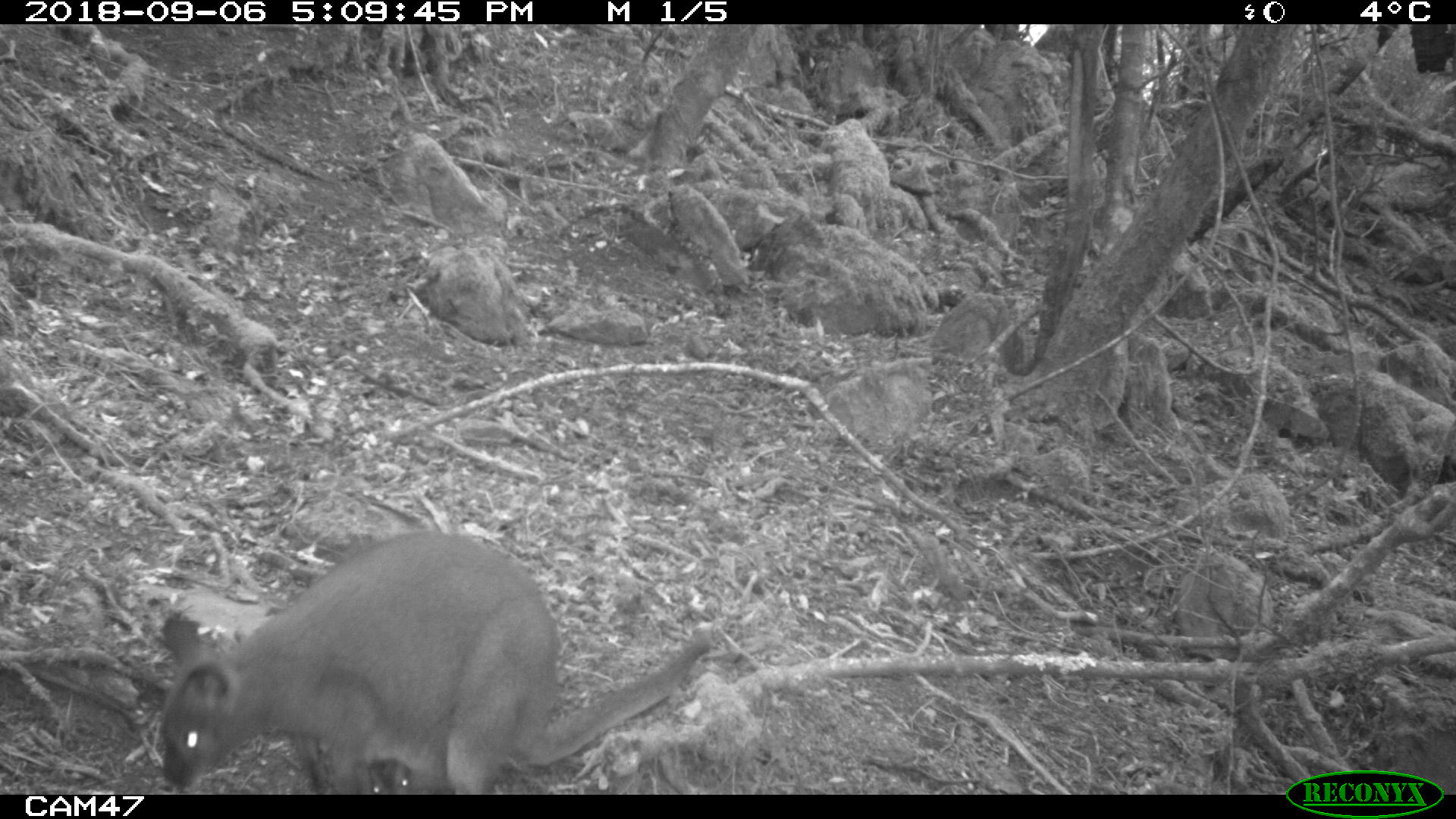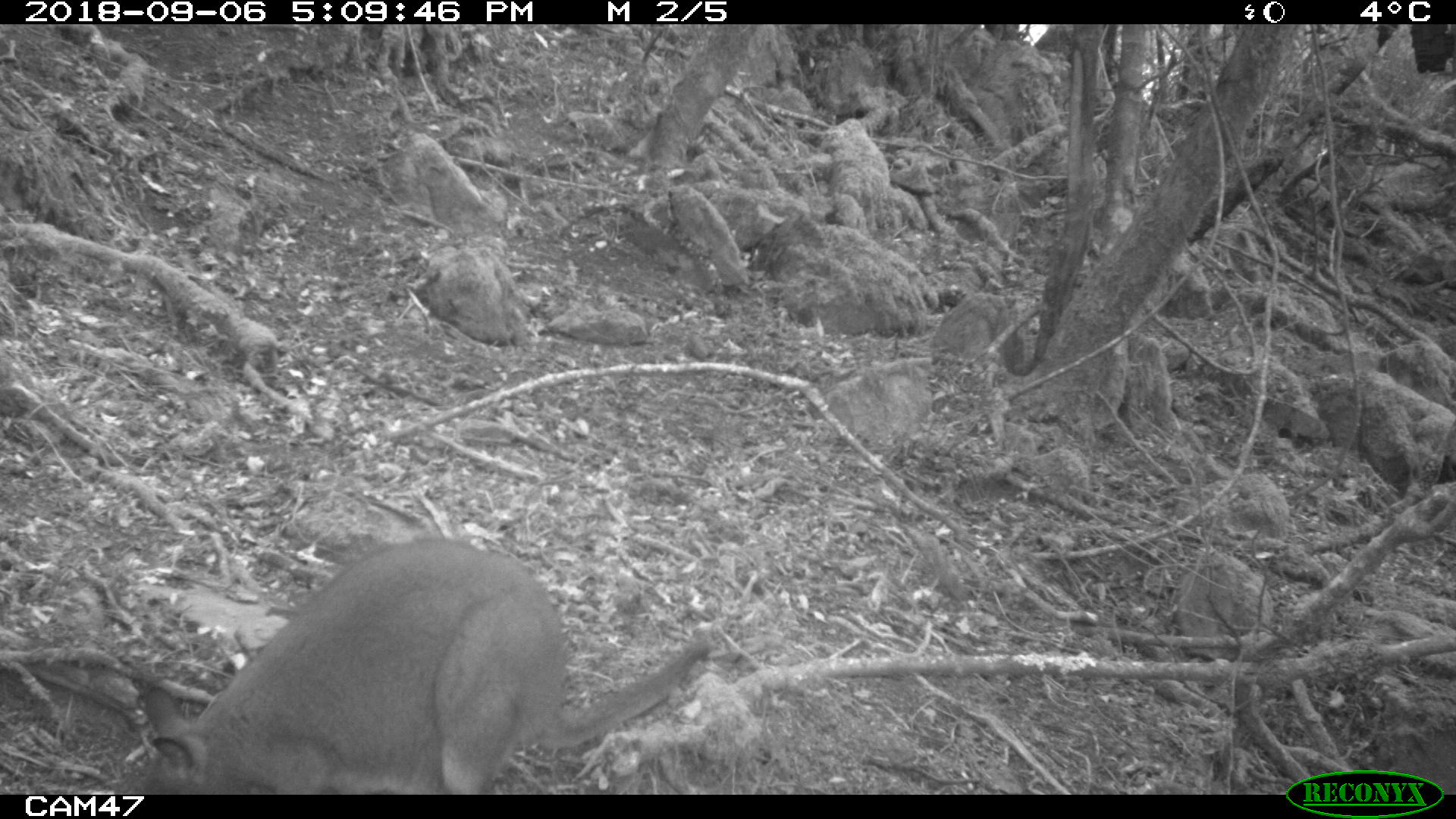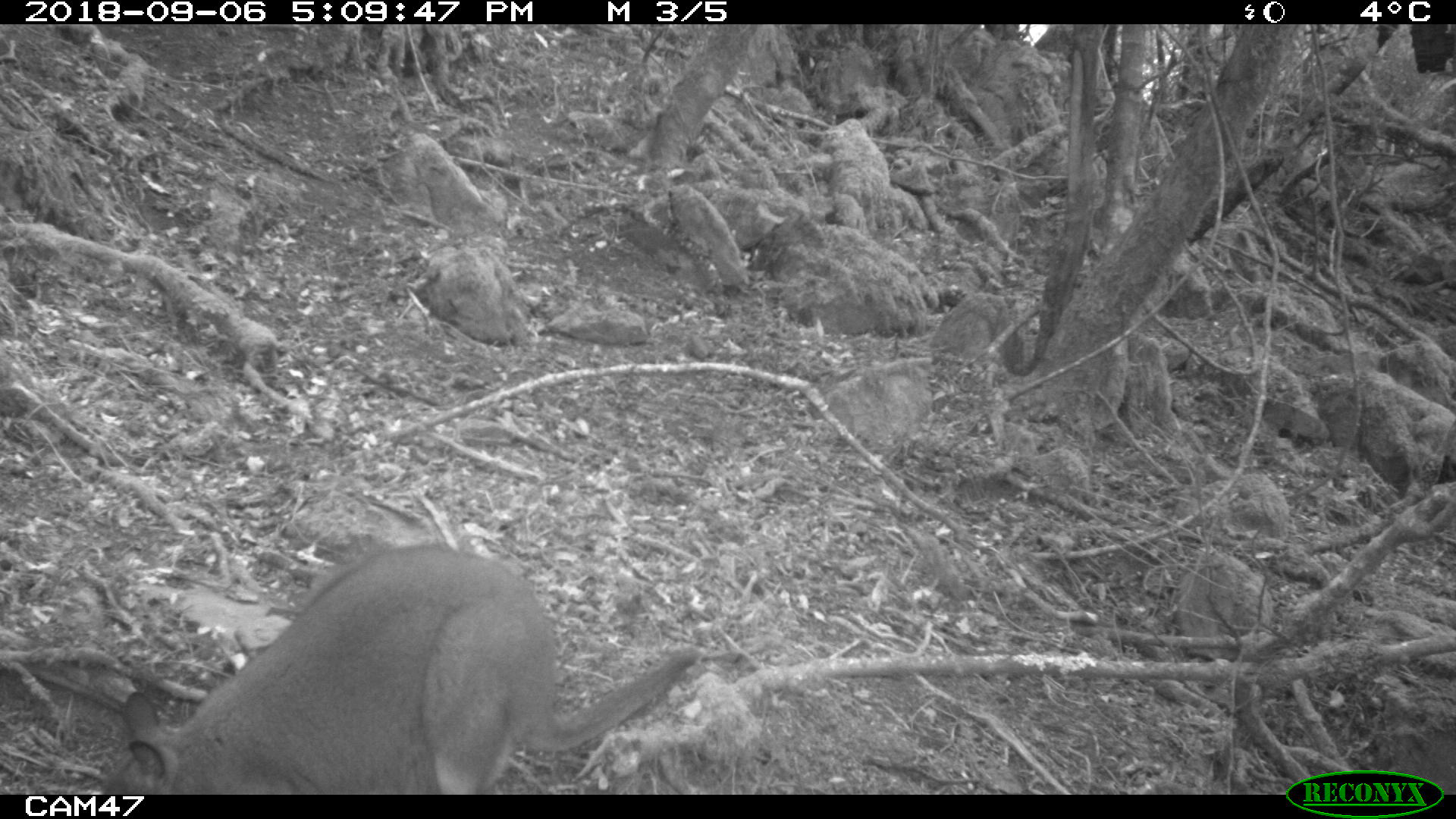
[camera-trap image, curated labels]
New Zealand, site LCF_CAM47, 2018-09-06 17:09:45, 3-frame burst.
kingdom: Animalia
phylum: Chordata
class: Mammalia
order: Diprotodontia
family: Macropodidae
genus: Notamacropus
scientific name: Notamacropus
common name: wallaby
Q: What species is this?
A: Wallaby (Notamacropus).